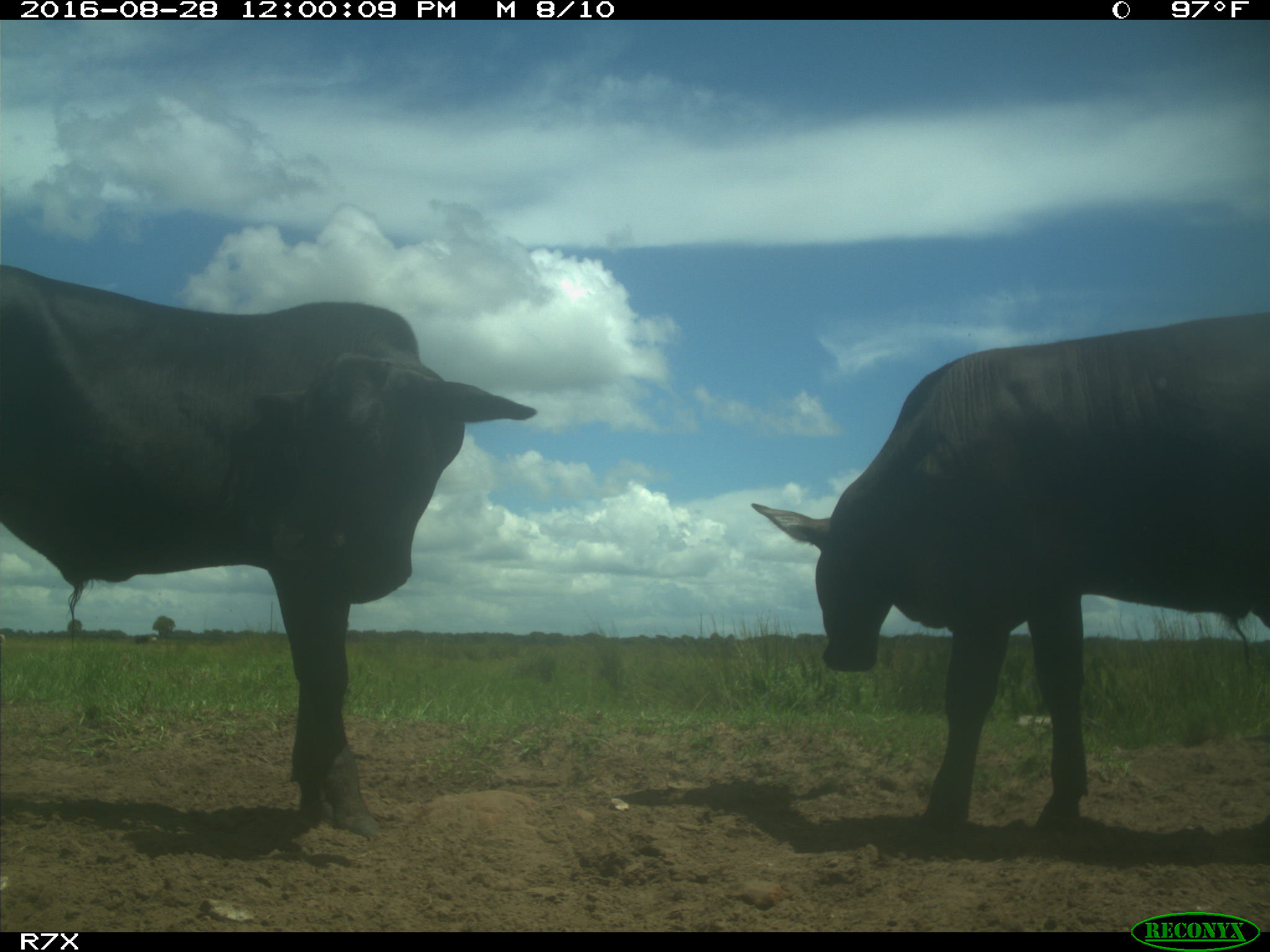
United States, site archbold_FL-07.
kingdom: Animalia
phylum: Chordata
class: Mammalia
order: Artiodactyla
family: Bovidae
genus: Bos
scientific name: Bos taurus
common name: domestic cow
Bos taurus (domestic cow).